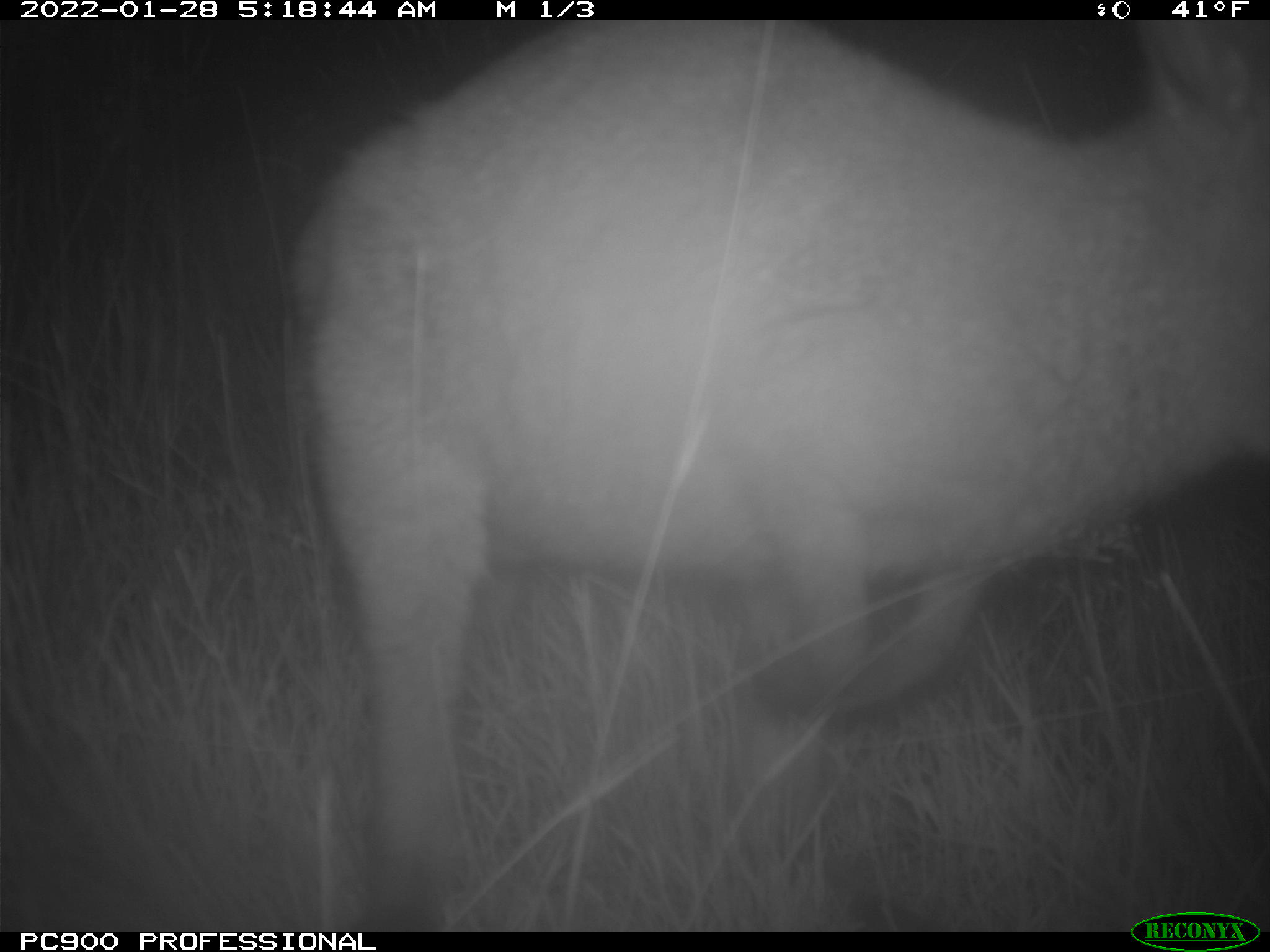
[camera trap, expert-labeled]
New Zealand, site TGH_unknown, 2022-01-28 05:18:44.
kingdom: Animalia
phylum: Chordata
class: Mammalia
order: Diprotodontia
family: Macropodidae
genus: Notamacropus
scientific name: Notamacropus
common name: wallaby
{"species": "wallaby (Notamacropus)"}